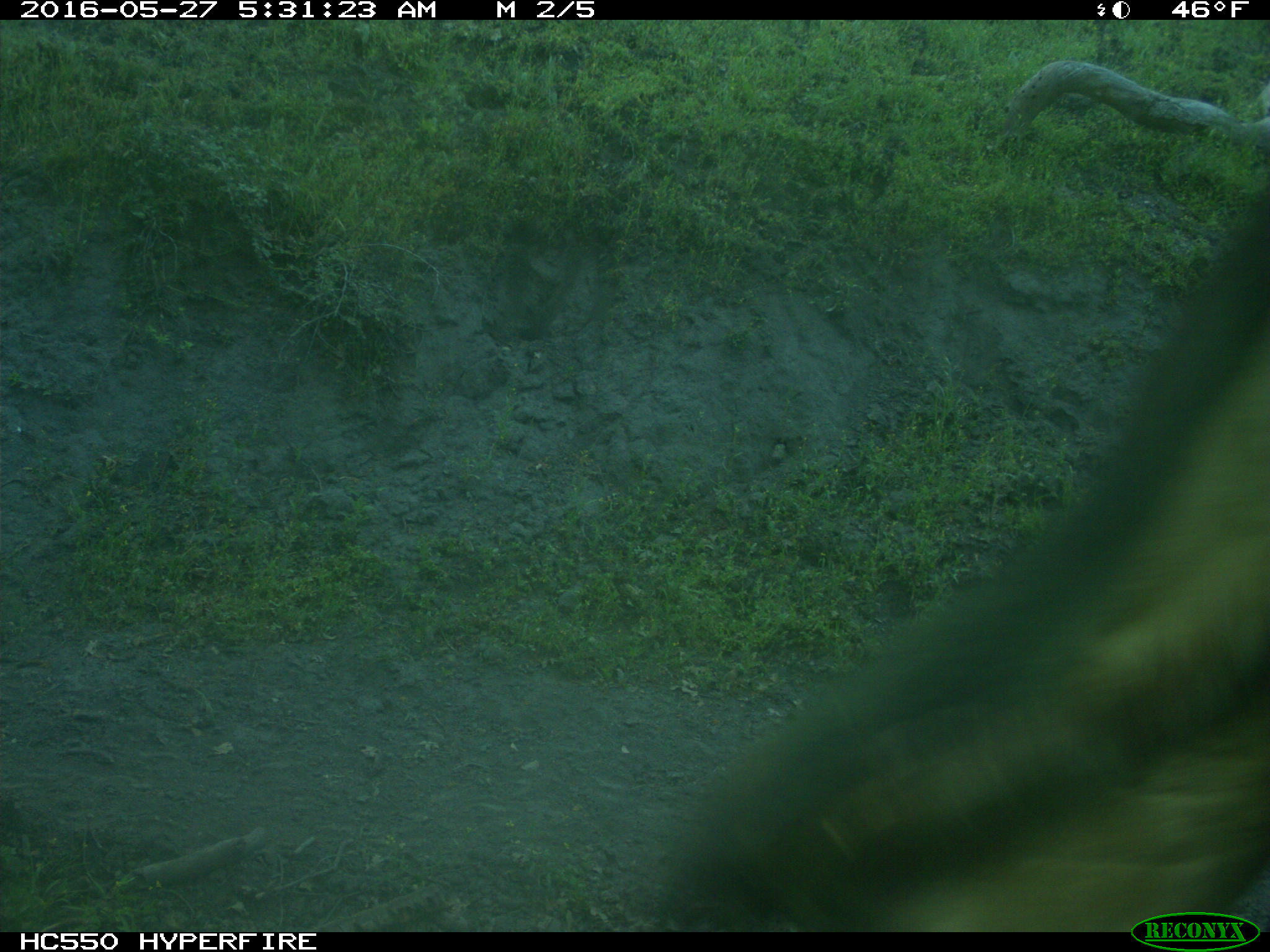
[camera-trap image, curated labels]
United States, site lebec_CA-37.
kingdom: Animalia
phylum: Chordata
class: Mammalia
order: Artiodactyla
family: Bovidae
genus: Bos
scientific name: Bos taurus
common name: domestic cow